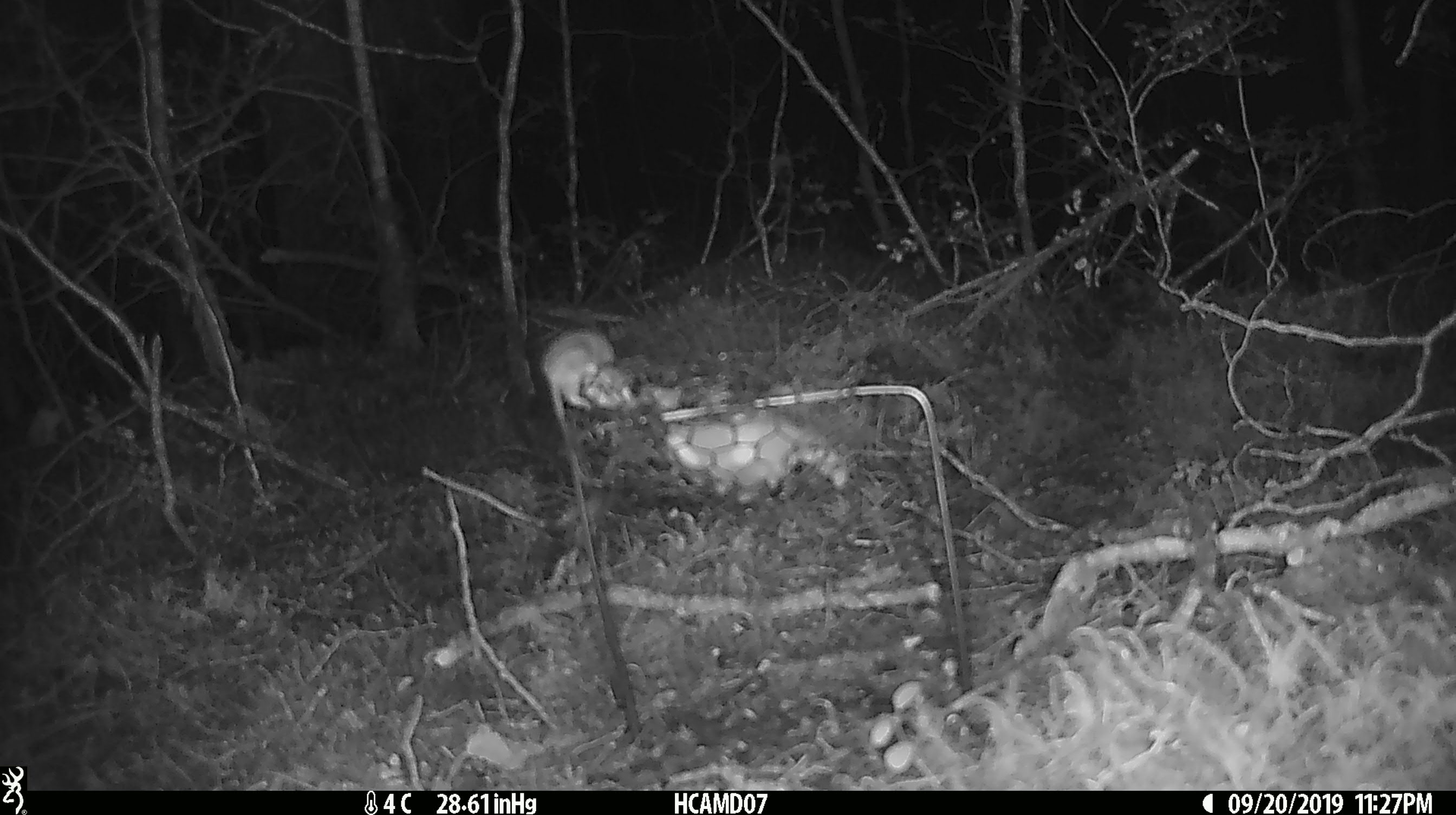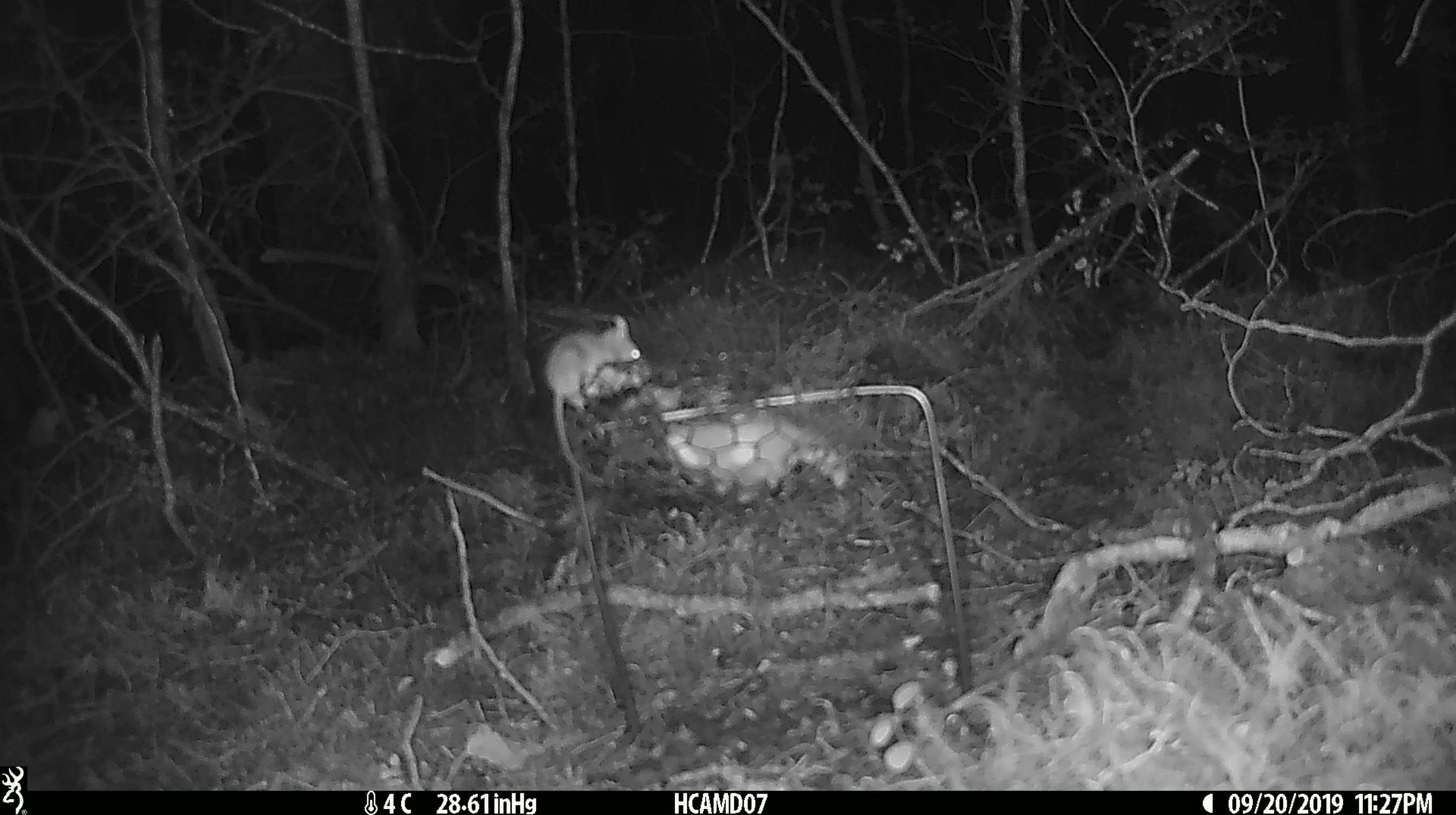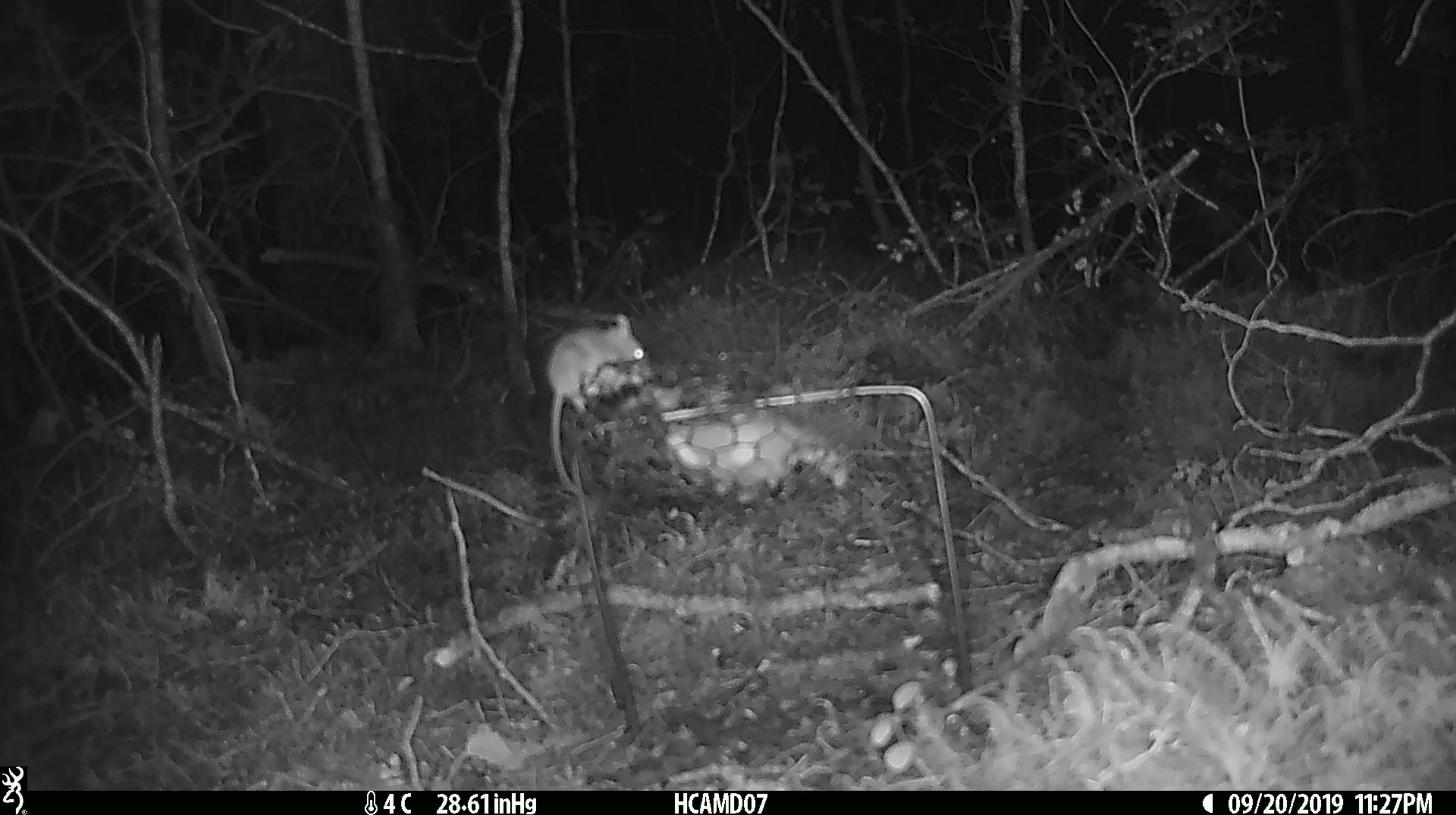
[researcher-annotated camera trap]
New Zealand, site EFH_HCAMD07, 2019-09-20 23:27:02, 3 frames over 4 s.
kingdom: Animalia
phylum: Chordata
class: Mammalia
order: Rodentia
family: Muridae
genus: Mus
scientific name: Mus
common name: mouse